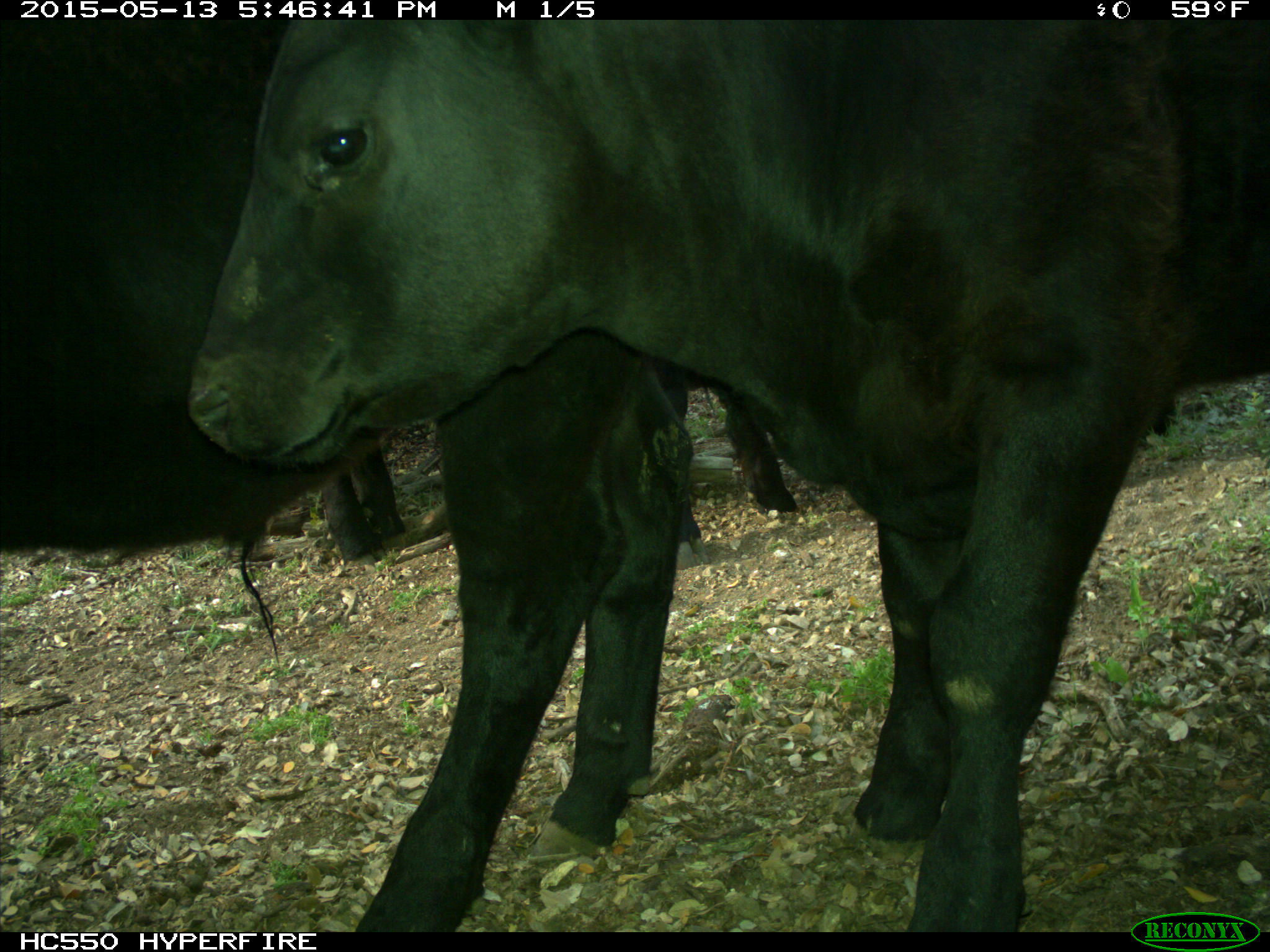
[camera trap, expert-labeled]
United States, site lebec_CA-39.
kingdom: Animalia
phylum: Chordata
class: Mammalia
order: Artiodactyla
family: Bovidae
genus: Bos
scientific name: Bos taurus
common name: domestic cow